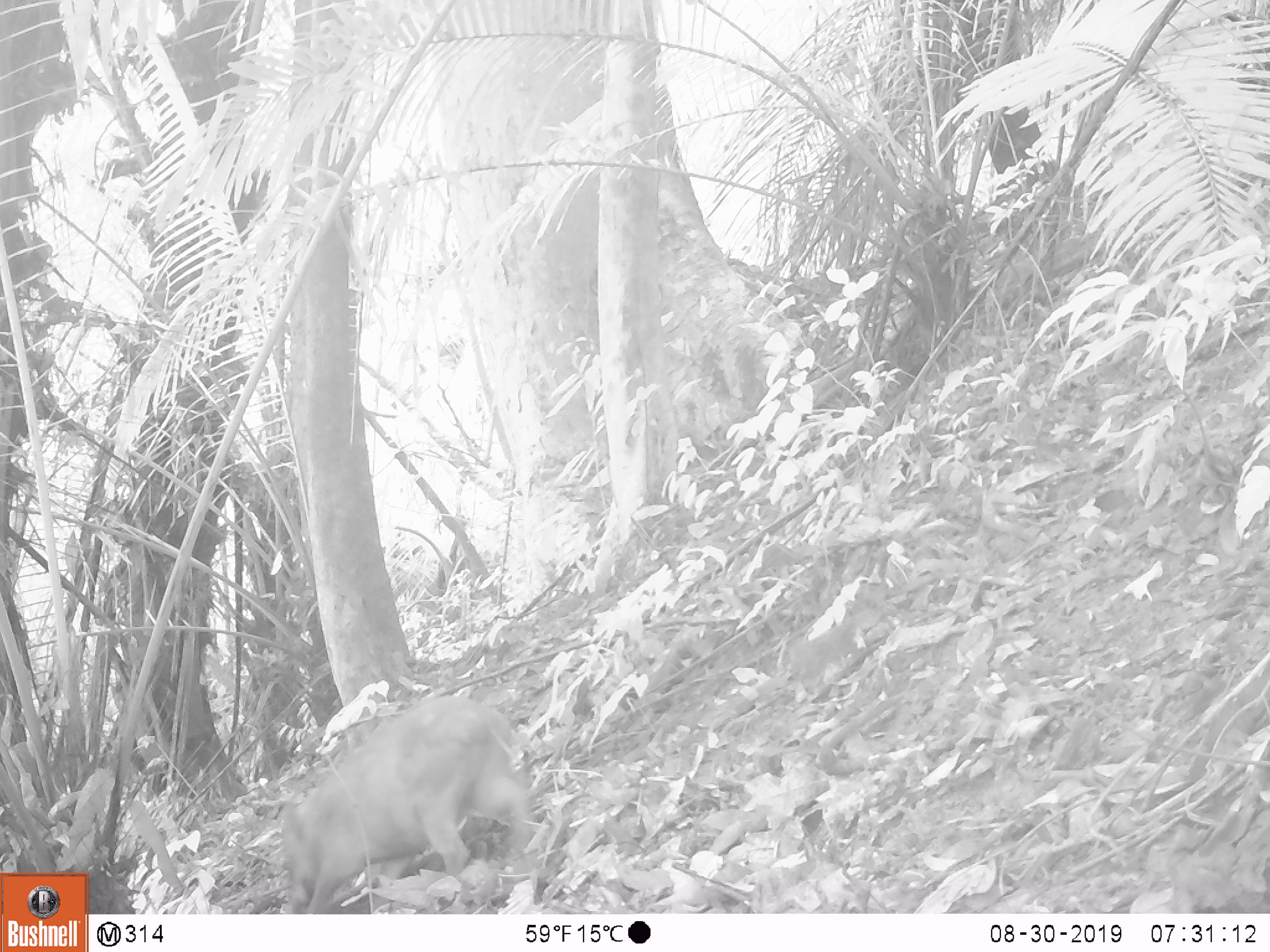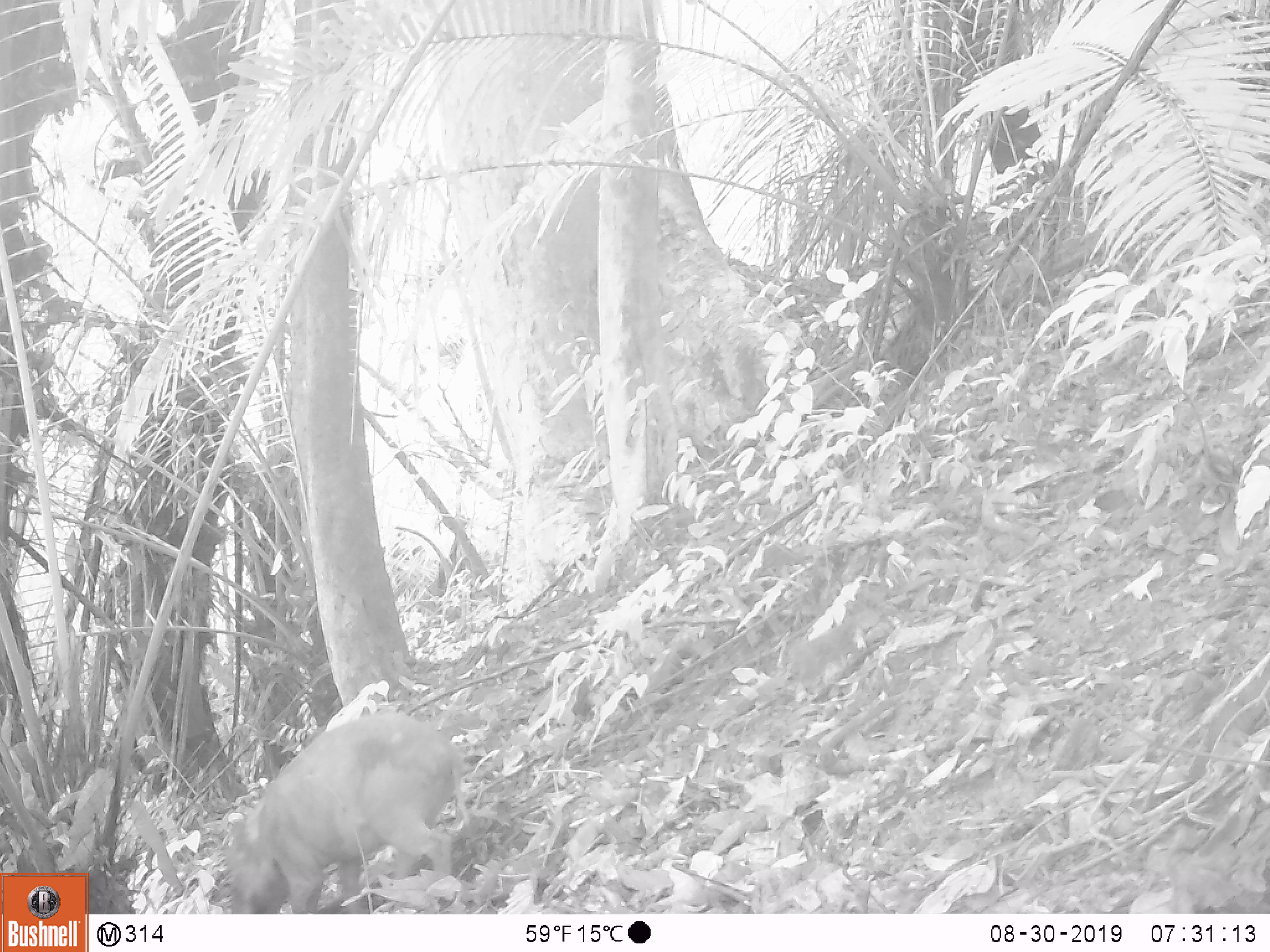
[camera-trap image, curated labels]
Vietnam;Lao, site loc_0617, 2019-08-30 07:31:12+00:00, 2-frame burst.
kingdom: Animalia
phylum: Chordata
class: Mammalia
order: Artiodactyla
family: Suidae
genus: Sus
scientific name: Sus scrofa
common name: eurasian wild pig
Eurasian wild pig (Sus scrofa). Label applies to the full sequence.